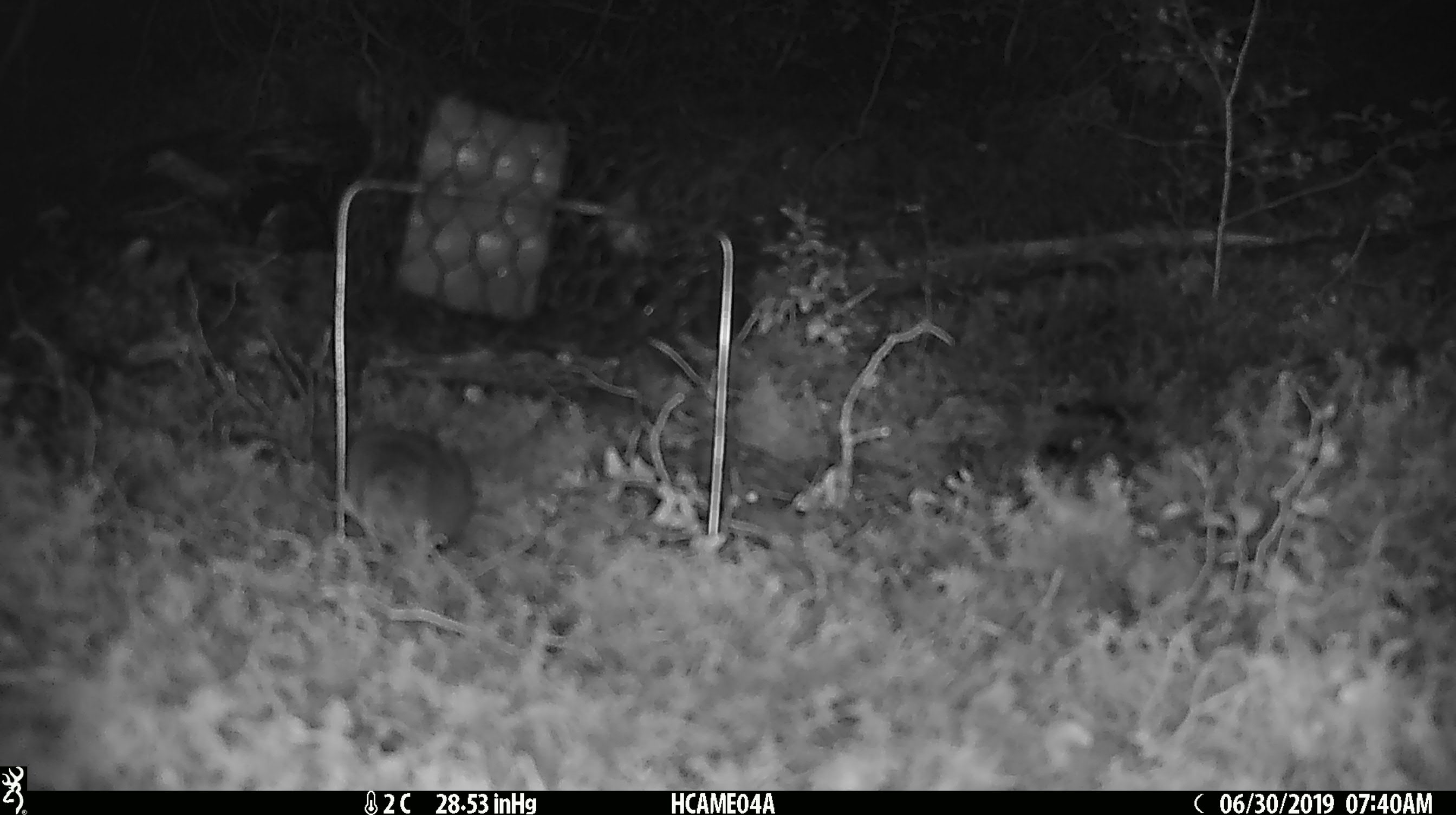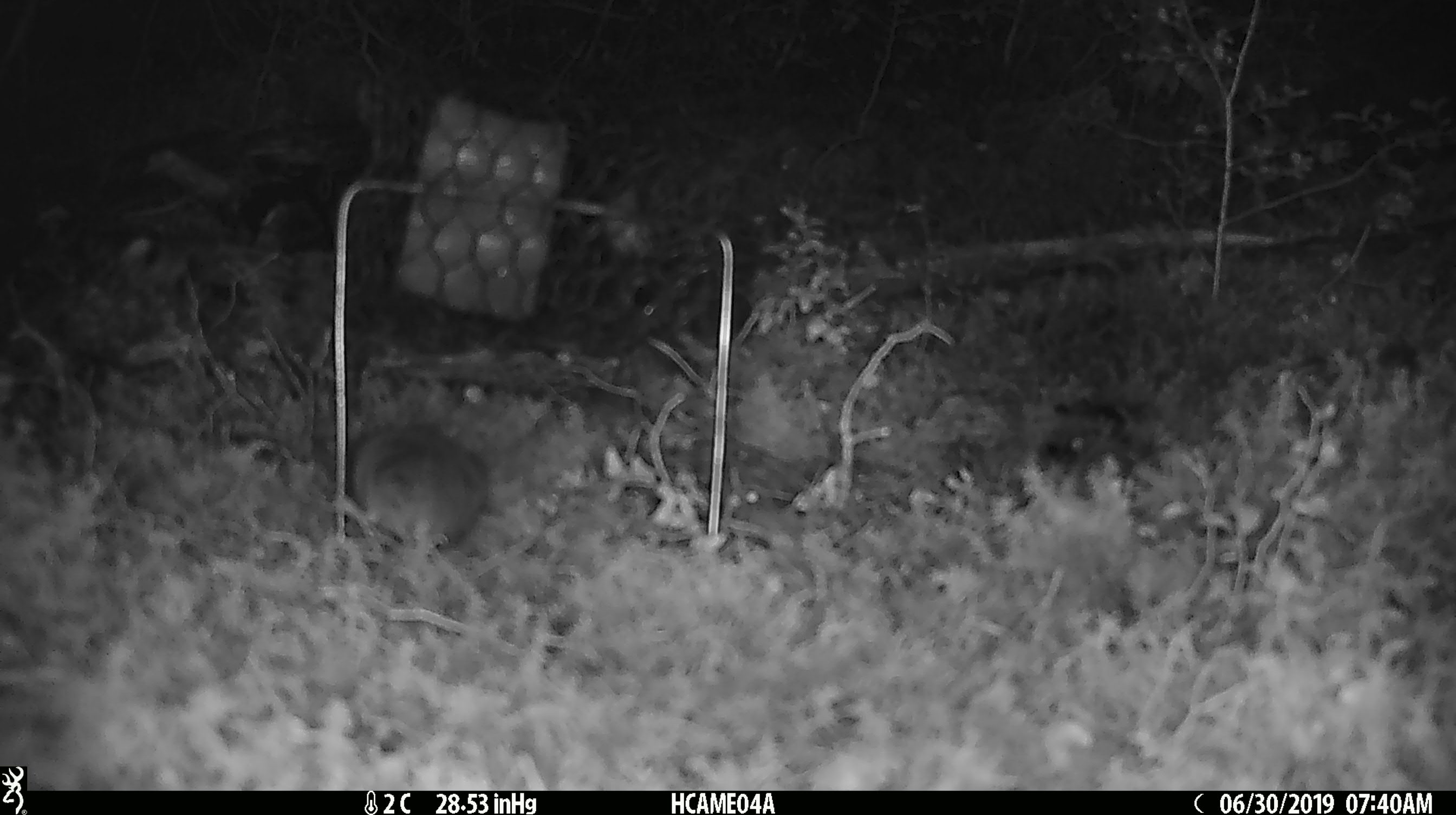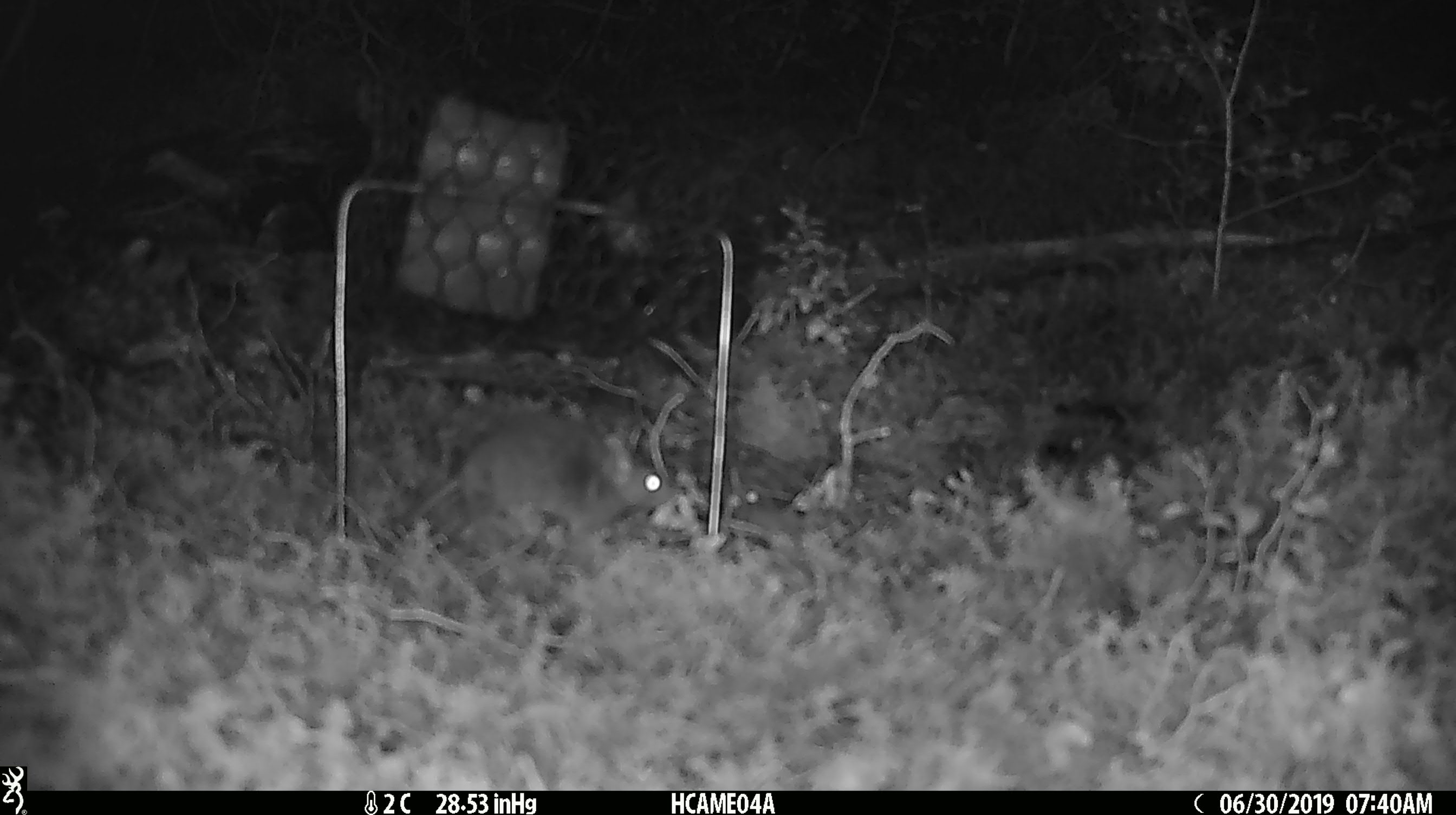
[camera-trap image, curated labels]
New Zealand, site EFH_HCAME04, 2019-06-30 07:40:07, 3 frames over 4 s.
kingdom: Animalia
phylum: Chordata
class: Mammalia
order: Rodentia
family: Muridae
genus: Mus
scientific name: Mus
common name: mouse